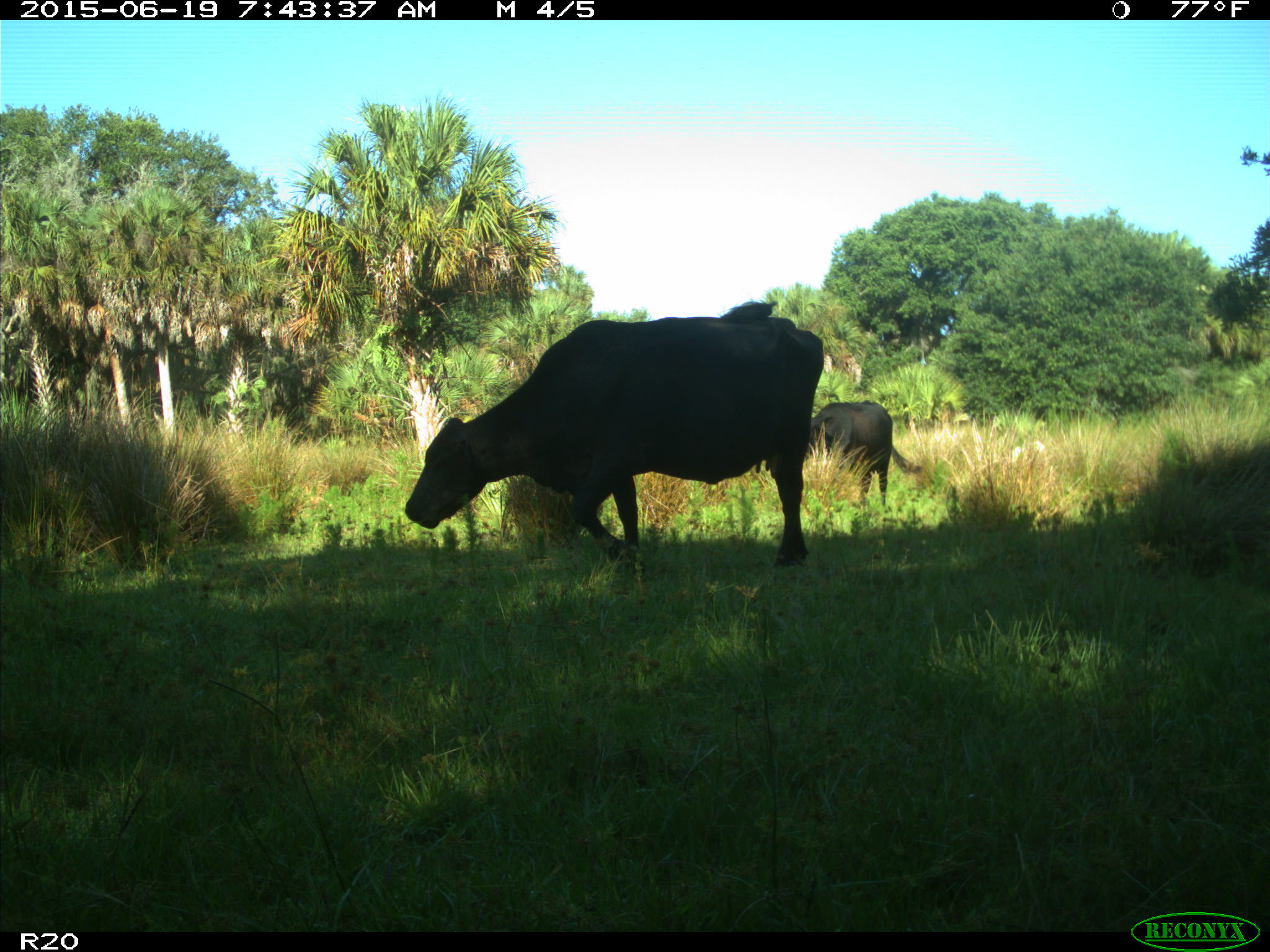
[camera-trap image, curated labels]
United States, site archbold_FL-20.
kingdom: Animalia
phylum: Chordata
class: Mammalia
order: Artiodactyla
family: Bovidae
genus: Bos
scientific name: Bos taurus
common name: domestic cow